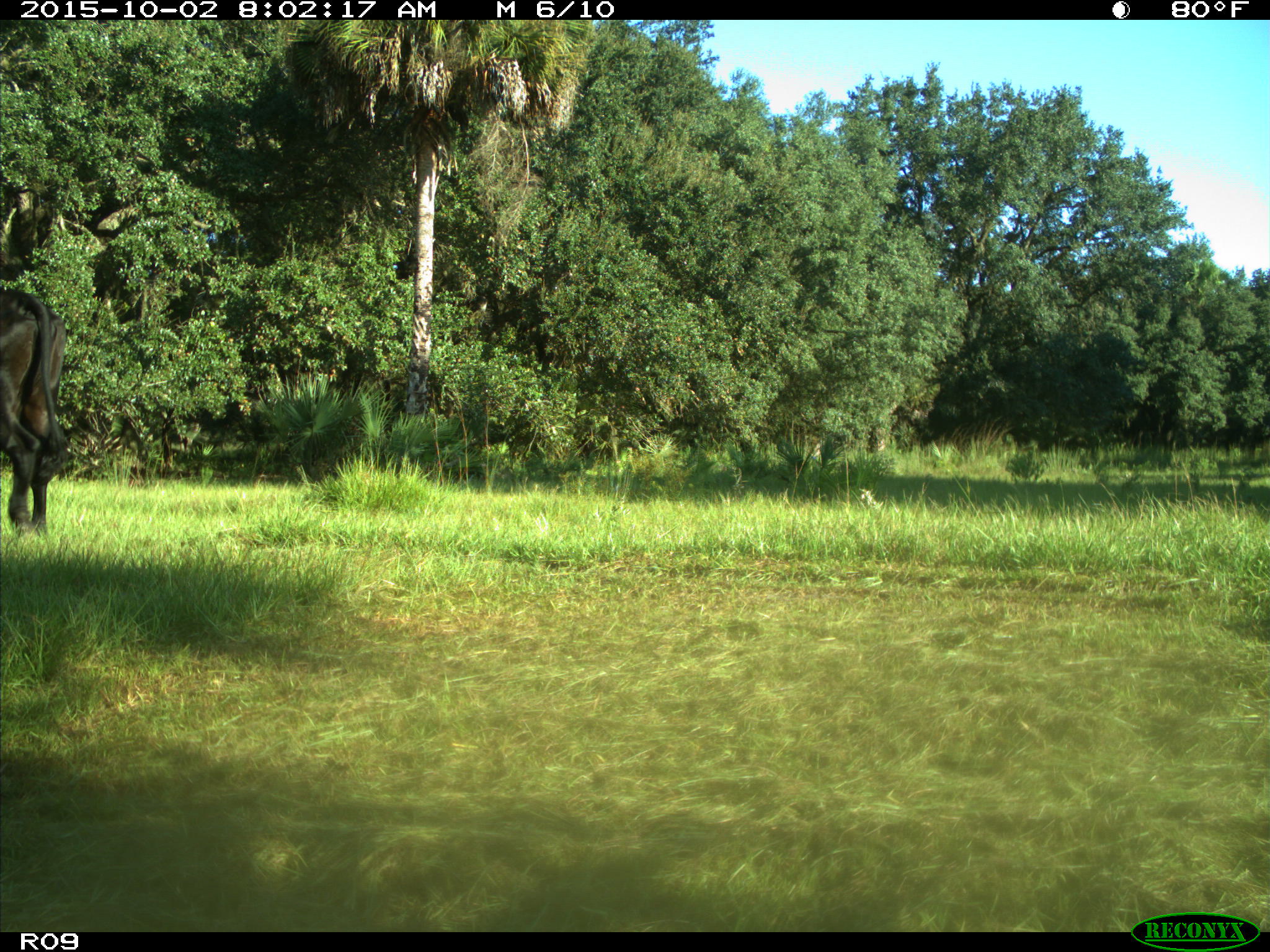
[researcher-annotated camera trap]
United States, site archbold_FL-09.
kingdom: Animalia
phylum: Chordata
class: Mammalia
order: Artiodactyla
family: Bovidae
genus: Bos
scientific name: Bos taurus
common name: domestic cow